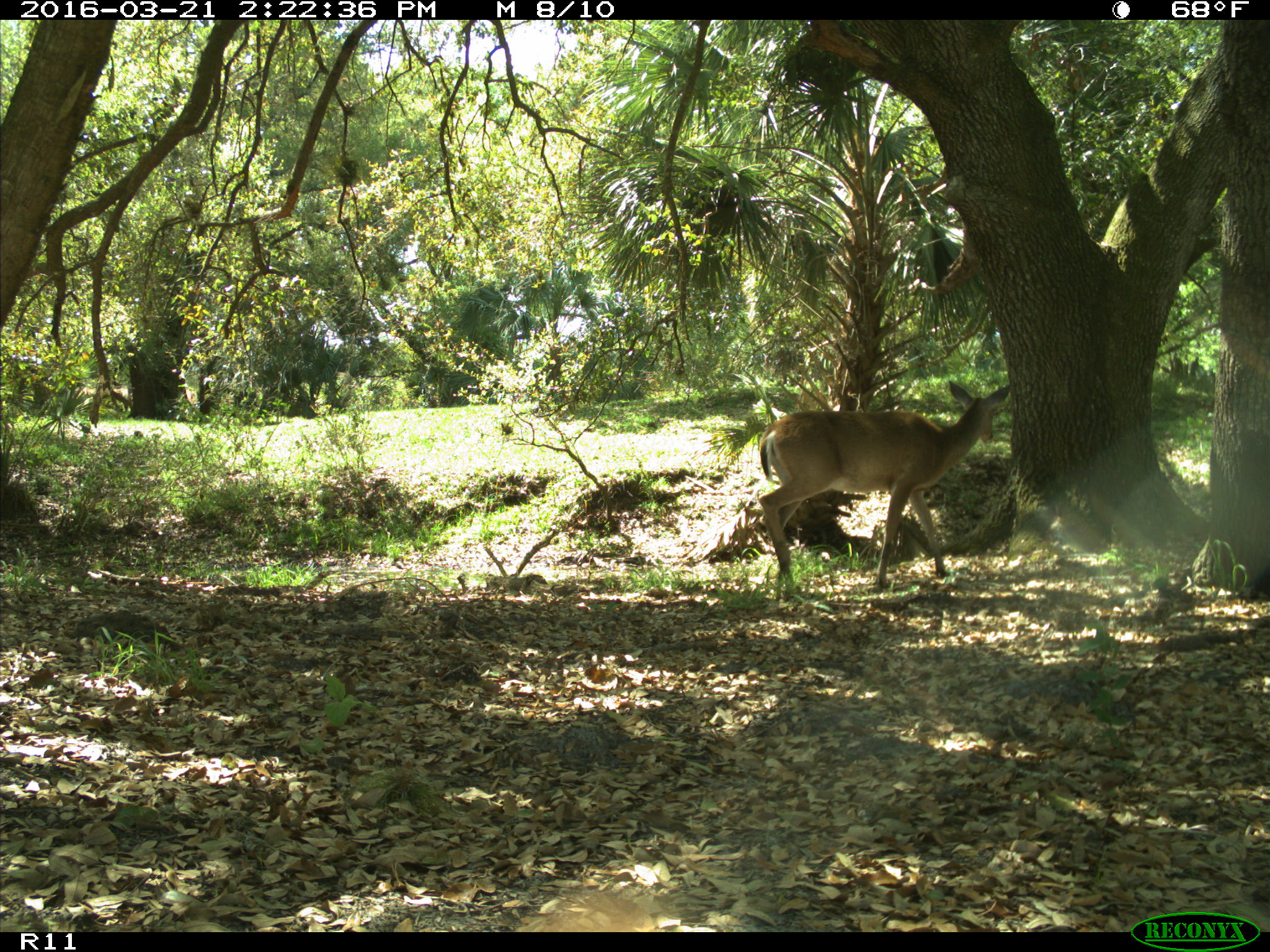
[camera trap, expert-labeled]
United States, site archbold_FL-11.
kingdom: Animalia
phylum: Chordata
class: Mammalia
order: Artiodactyla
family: Cervidae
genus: Odocoileus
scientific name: Odocoileus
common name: deer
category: unidentified deer